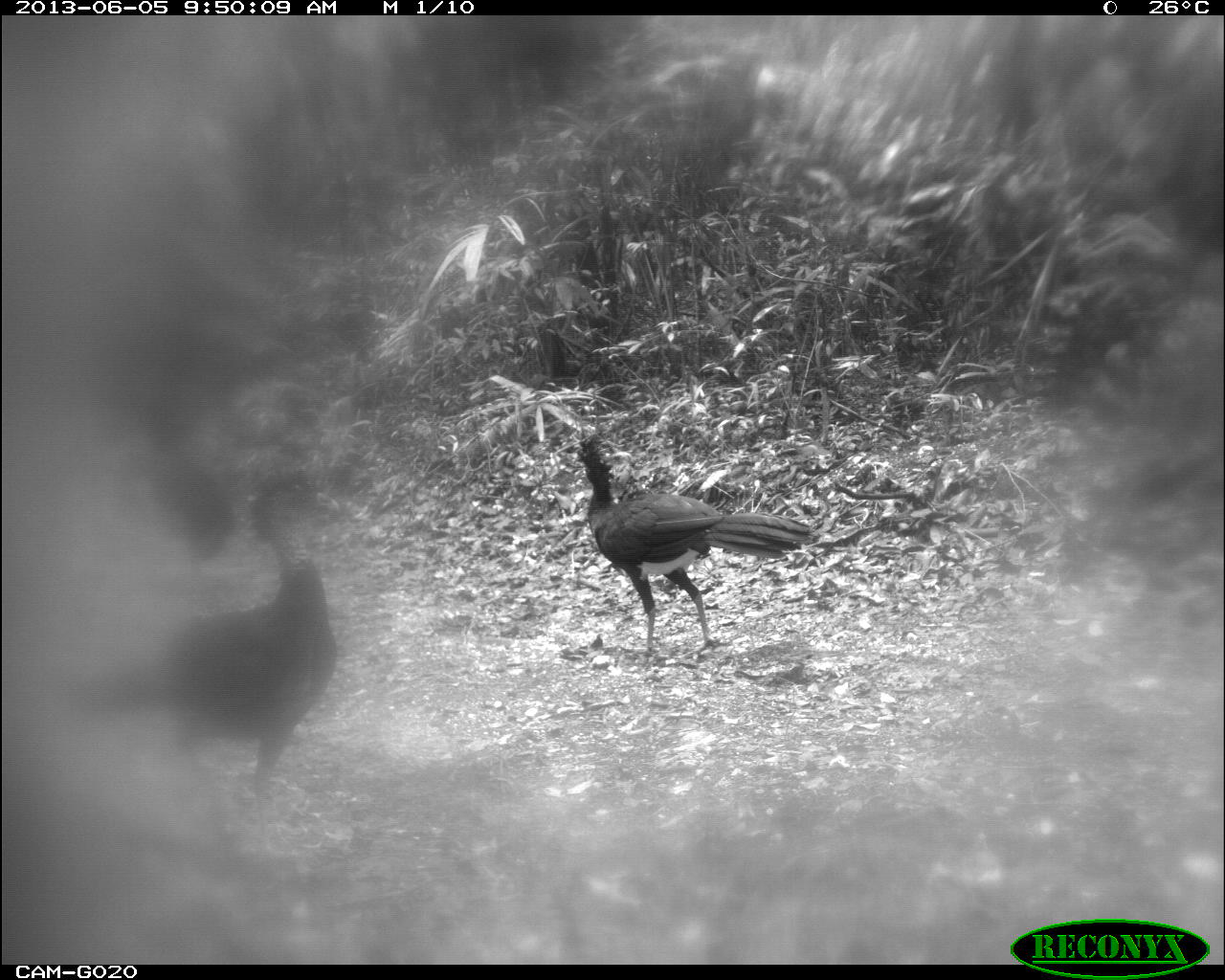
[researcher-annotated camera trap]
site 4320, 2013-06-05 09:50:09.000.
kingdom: Animalia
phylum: Chordata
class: Aves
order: Galliformes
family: Cracidae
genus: Crax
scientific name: Crax rubra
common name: great curassow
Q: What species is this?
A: Crax rubra (great curassow).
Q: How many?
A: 4.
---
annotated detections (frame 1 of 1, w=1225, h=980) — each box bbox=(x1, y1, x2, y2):
crax rubra: bbox=(68, 464, 336, 861); bbox=(572, 434, 811, 654)